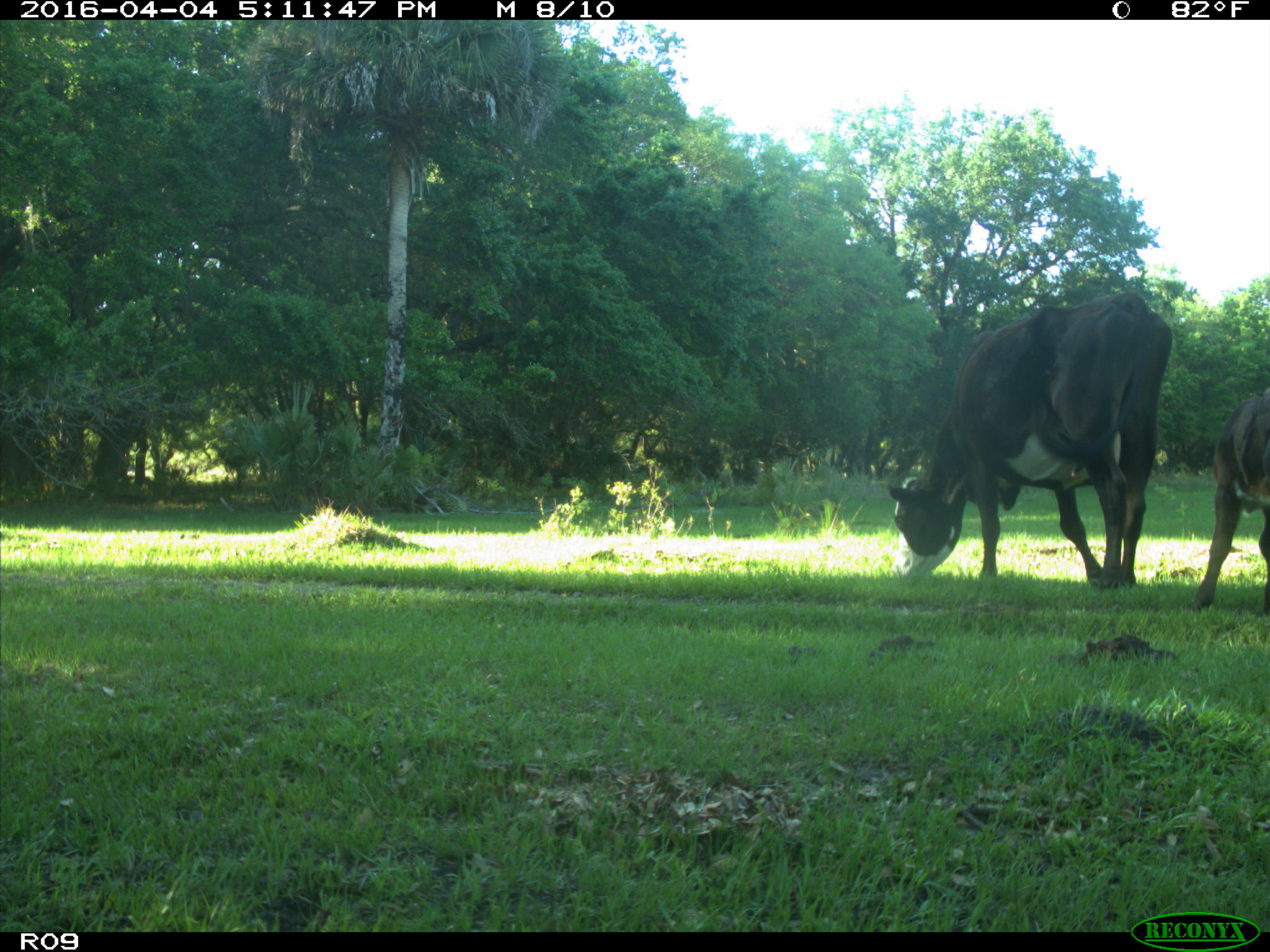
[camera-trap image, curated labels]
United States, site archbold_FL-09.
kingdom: Animalia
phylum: Chordata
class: Mammalia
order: Artiodactyla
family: Bovidae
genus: Bos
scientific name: Bos taurus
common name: domestic cow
Bos taurus (domestic cow).